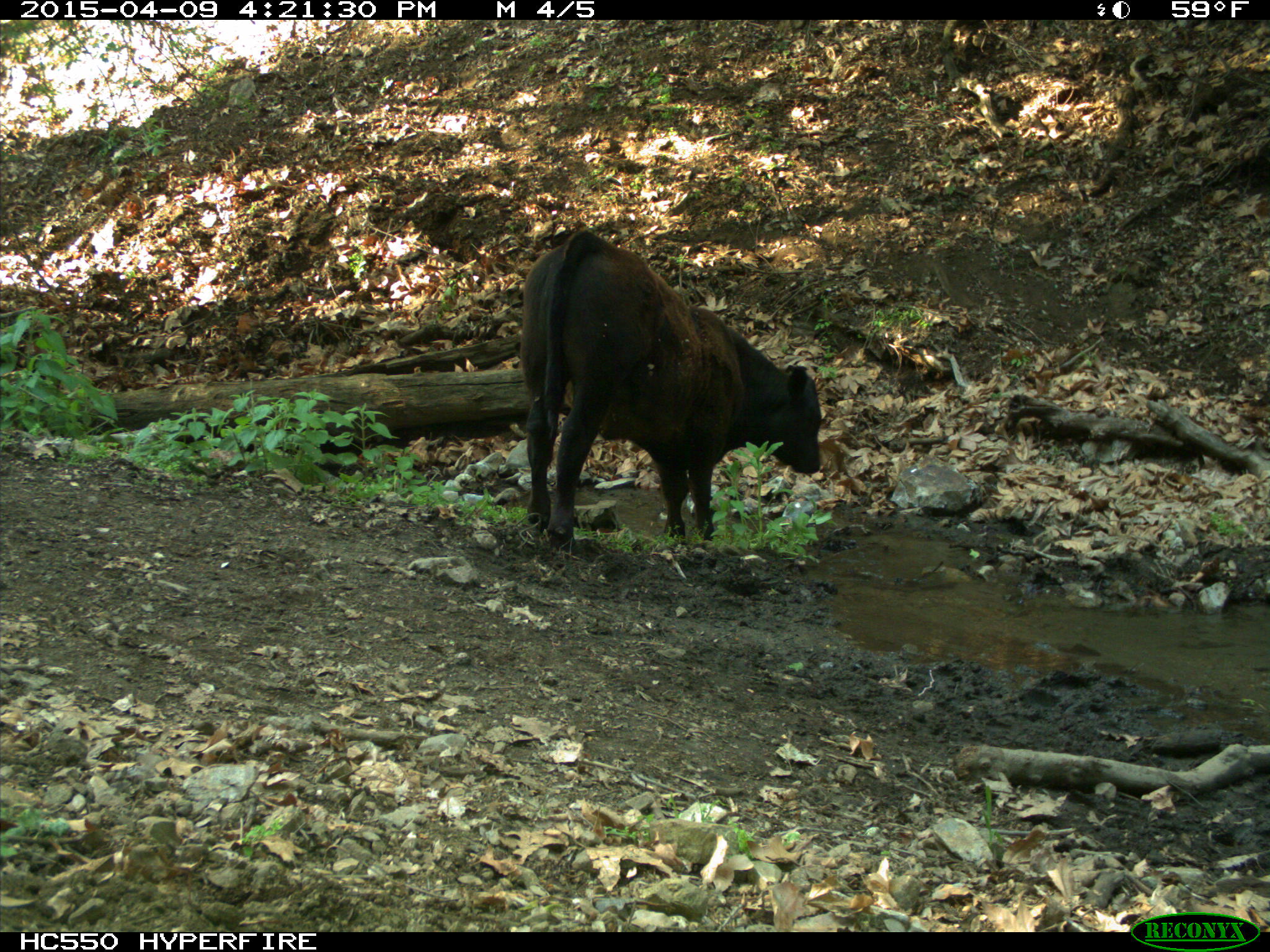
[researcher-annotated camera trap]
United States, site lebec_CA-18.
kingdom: Animalia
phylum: Chordata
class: Mammalia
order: Artiodactyla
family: Bovidae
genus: Bos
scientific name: Bos taurus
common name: domestic cow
Bos taurus (domestic cow).